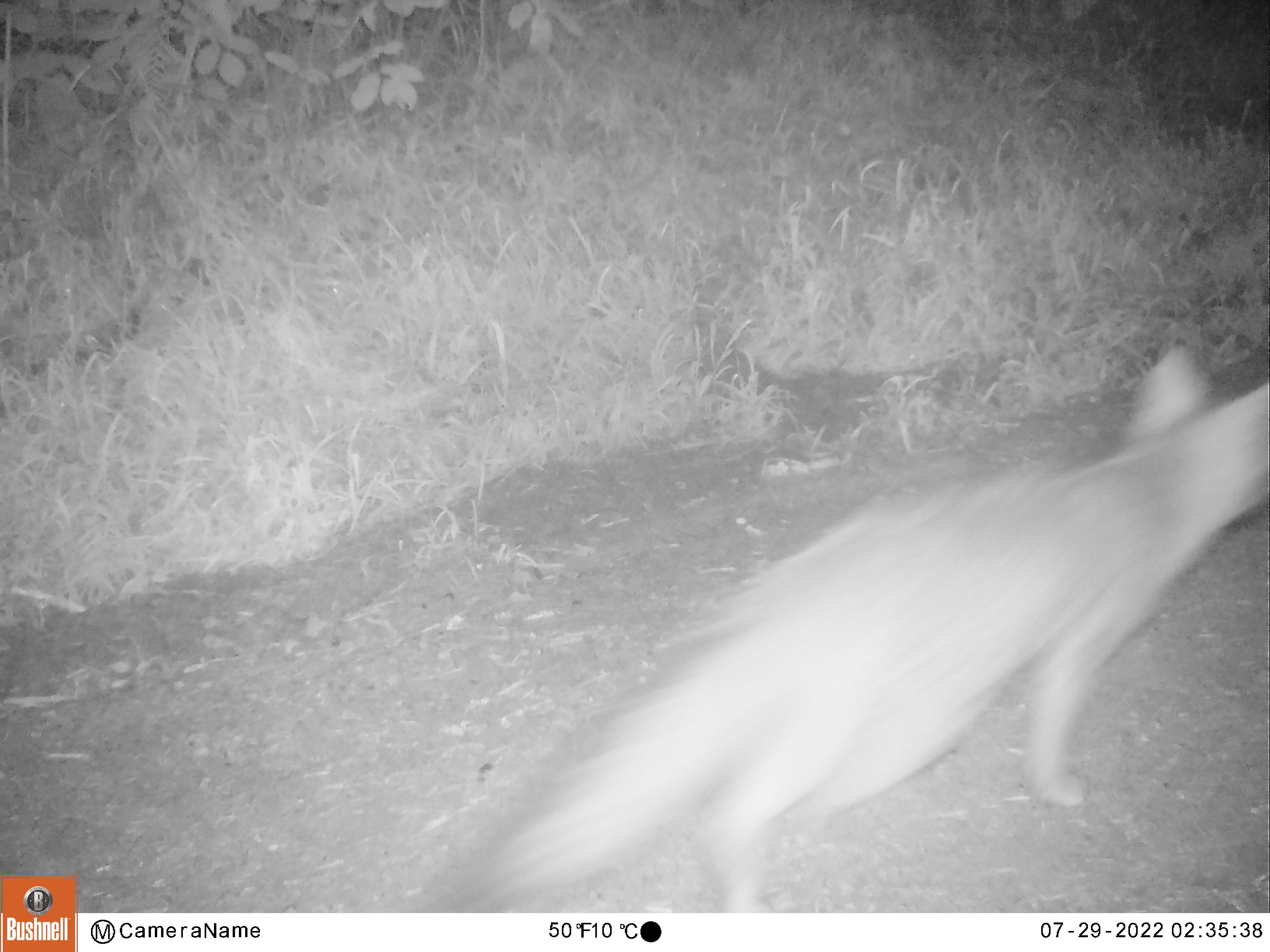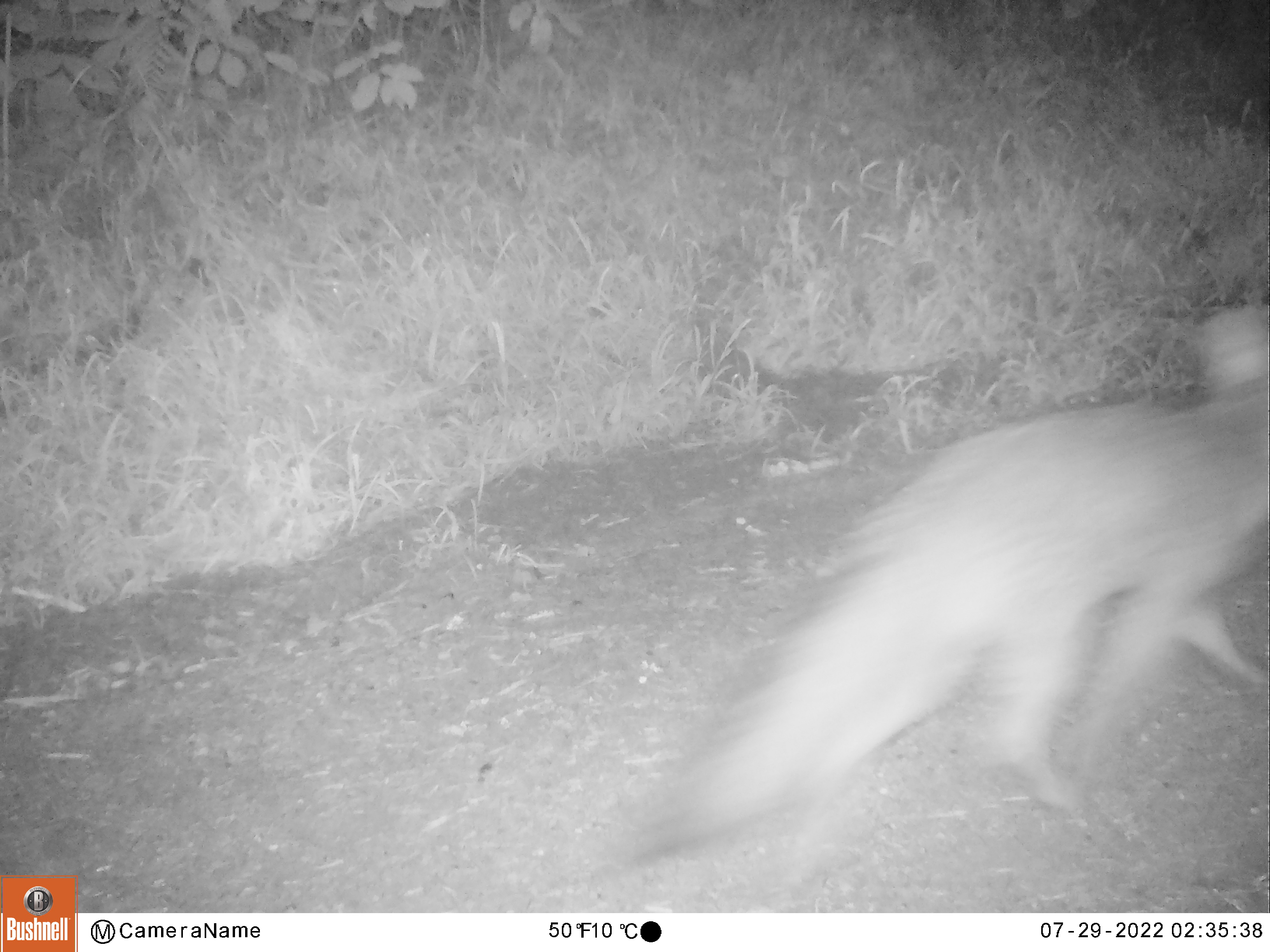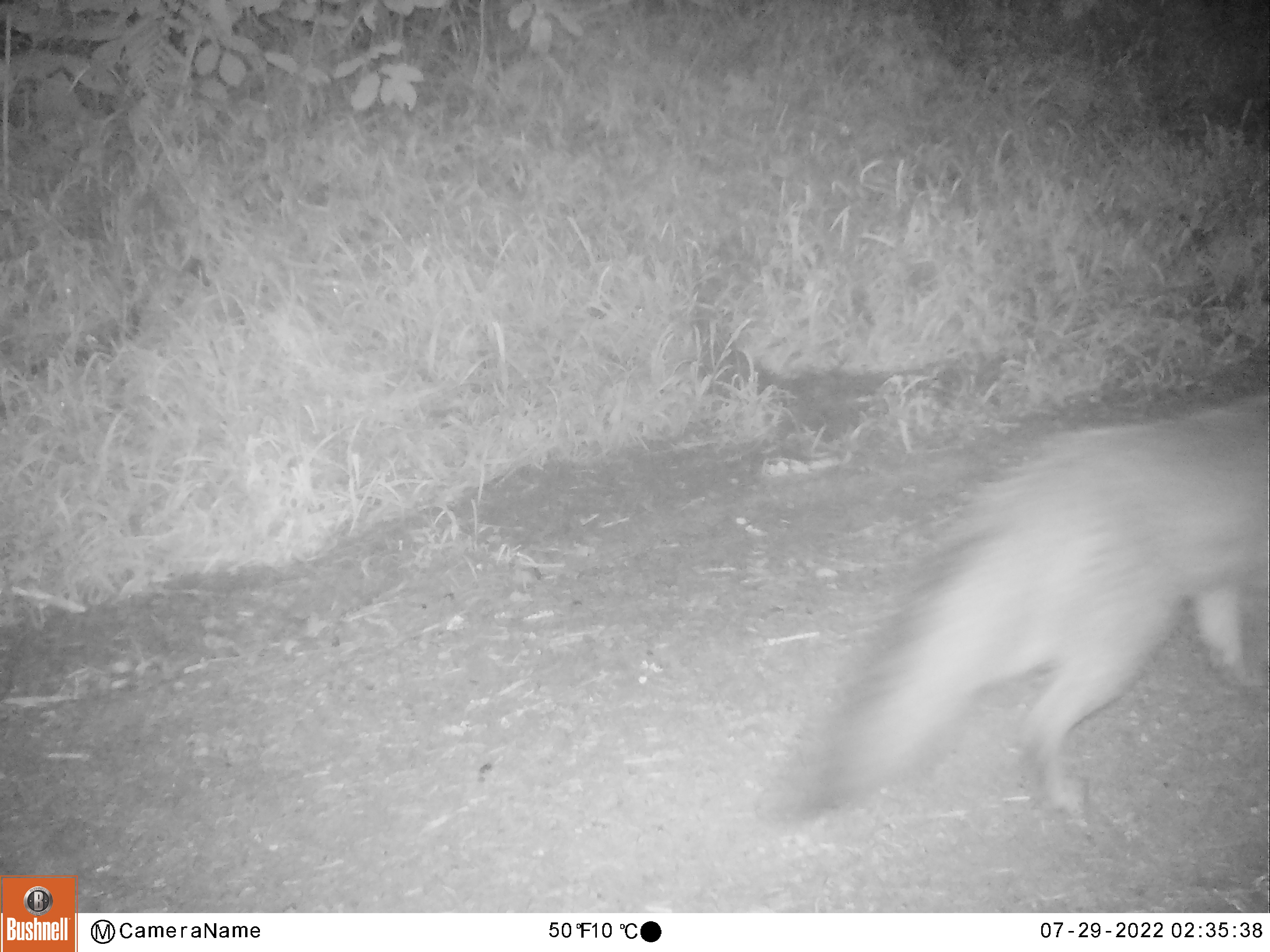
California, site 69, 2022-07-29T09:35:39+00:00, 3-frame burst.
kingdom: Animalia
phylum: Chordata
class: Mammalia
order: Carnivora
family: Canidae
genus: Urocyon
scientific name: Urocyon cinereoargenteus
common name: gray fox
Gray fox (Urocyon cinereoargenteus).